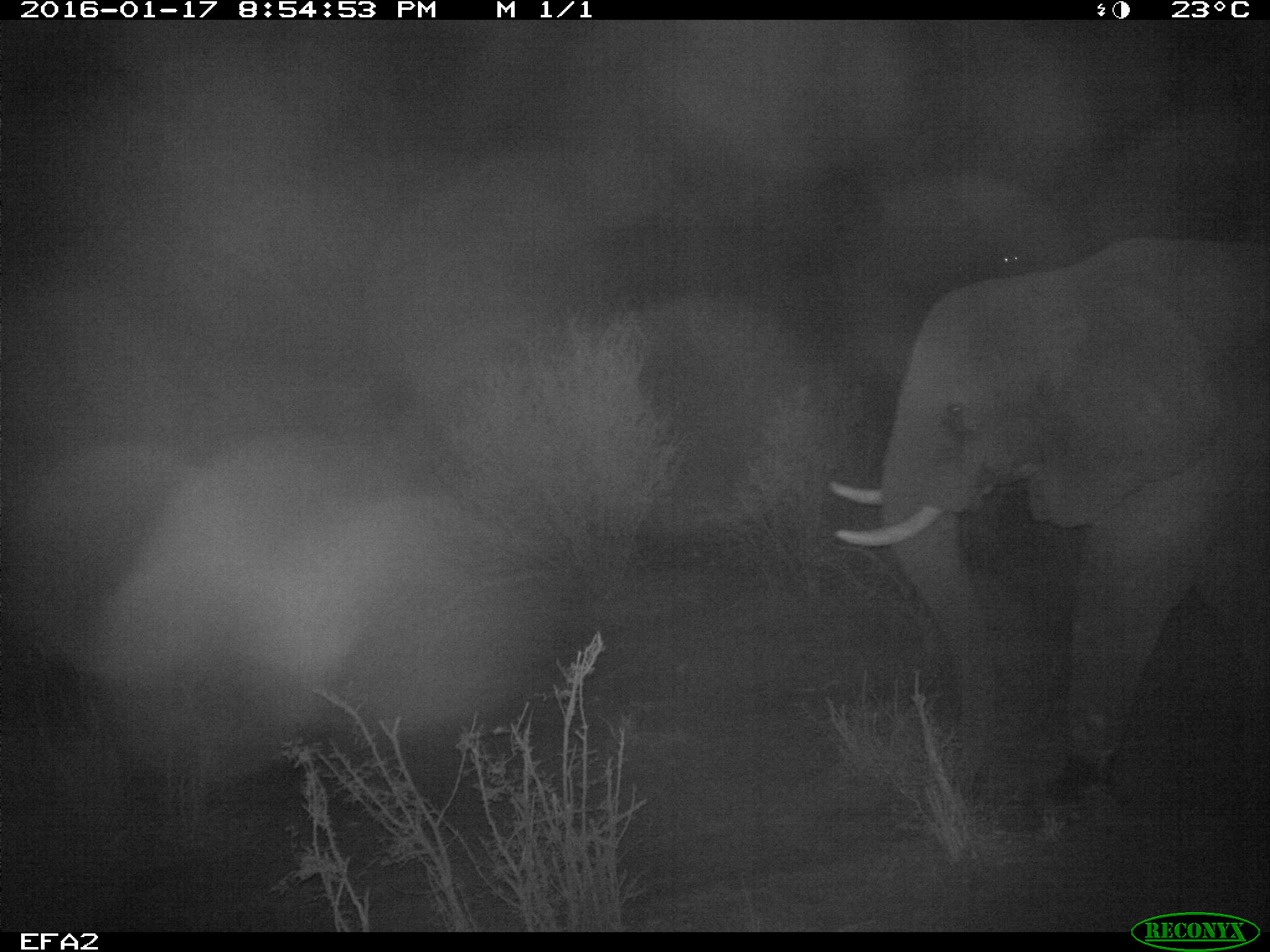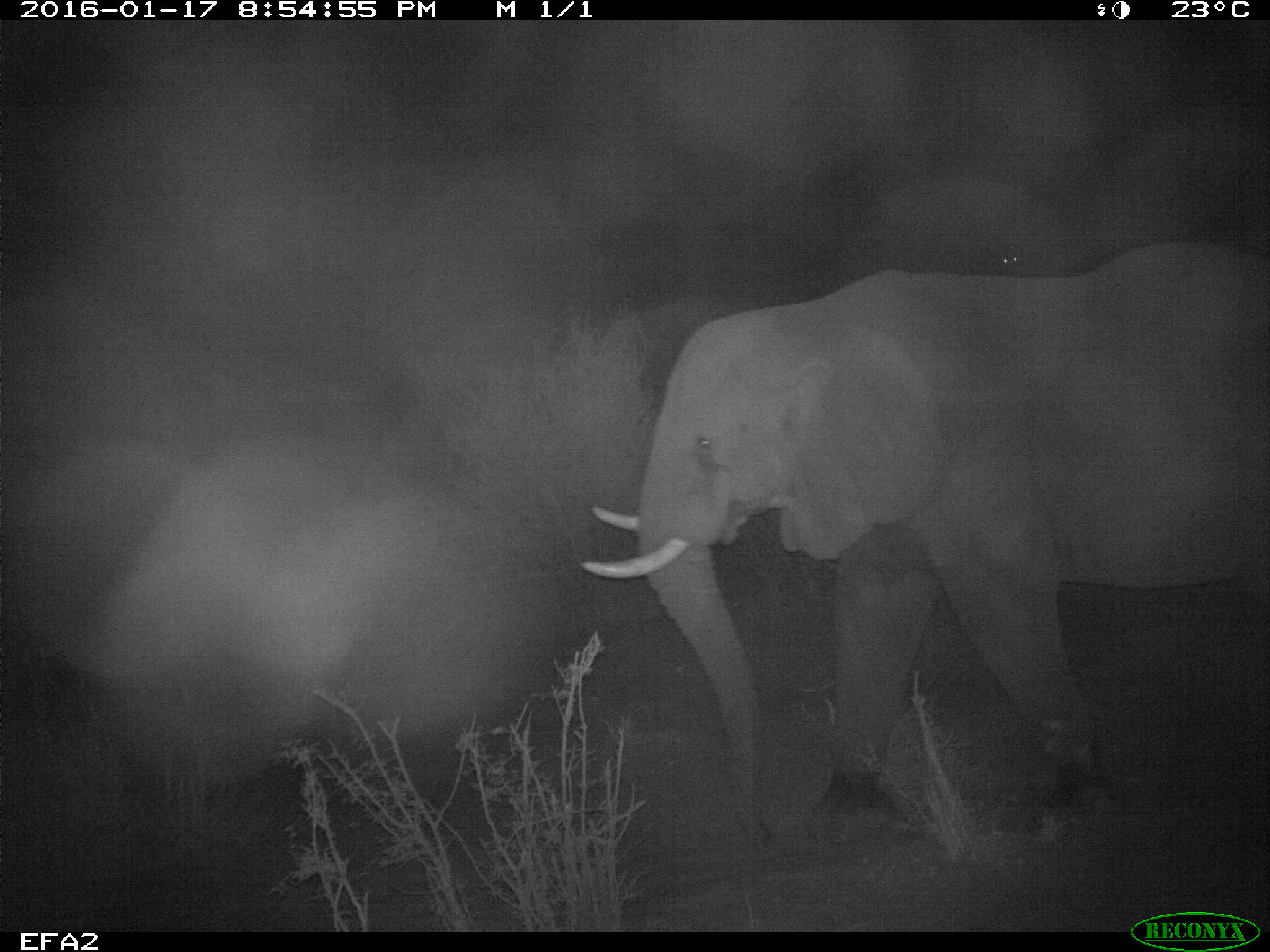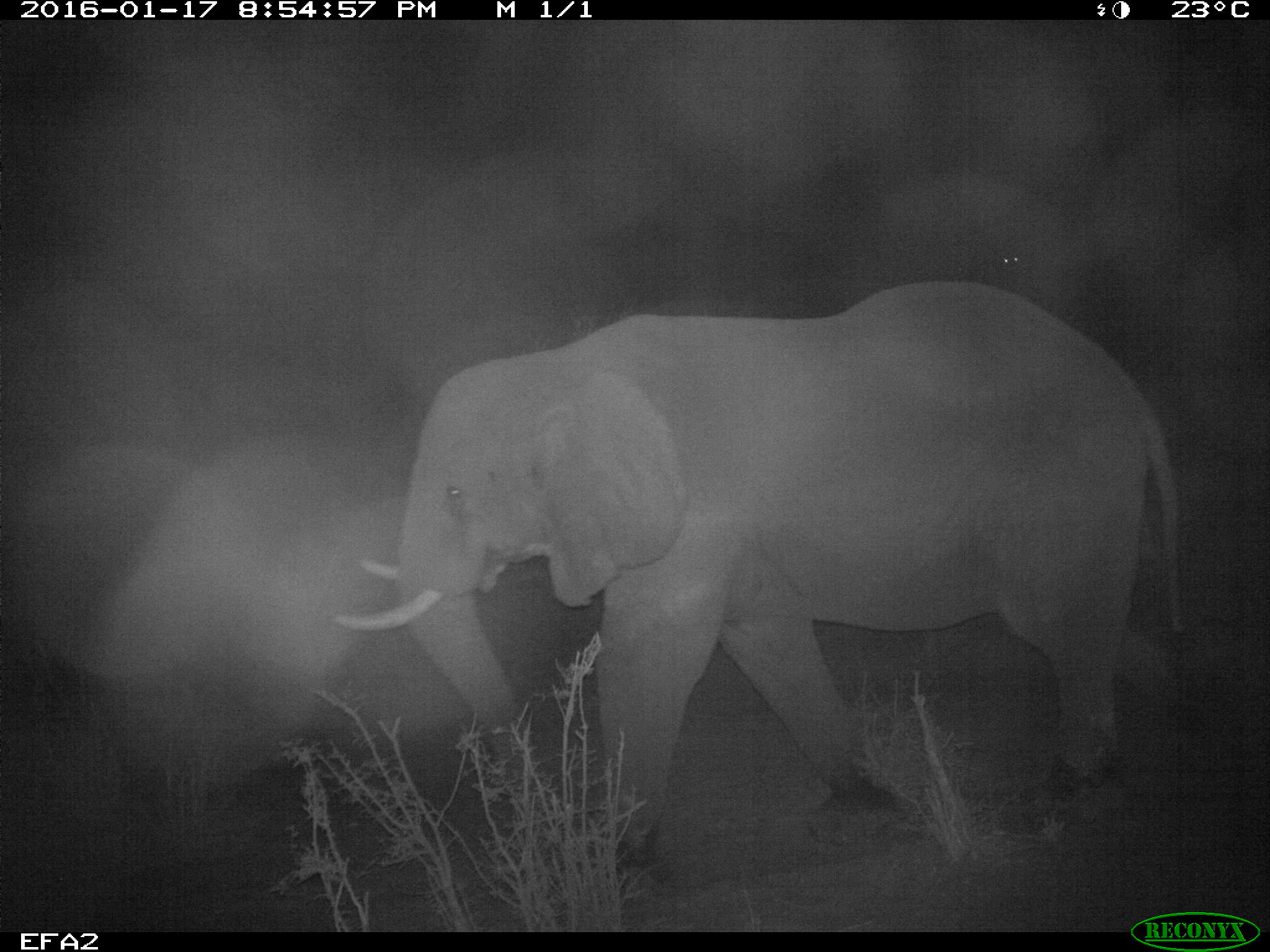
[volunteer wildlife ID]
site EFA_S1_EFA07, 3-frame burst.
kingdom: Animalia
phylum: Chordata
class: Mammalia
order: Proboscidea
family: Elephantidae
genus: Loxodonta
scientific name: Loxodonta africana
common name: african bush elephant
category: elephant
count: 1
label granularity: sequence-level